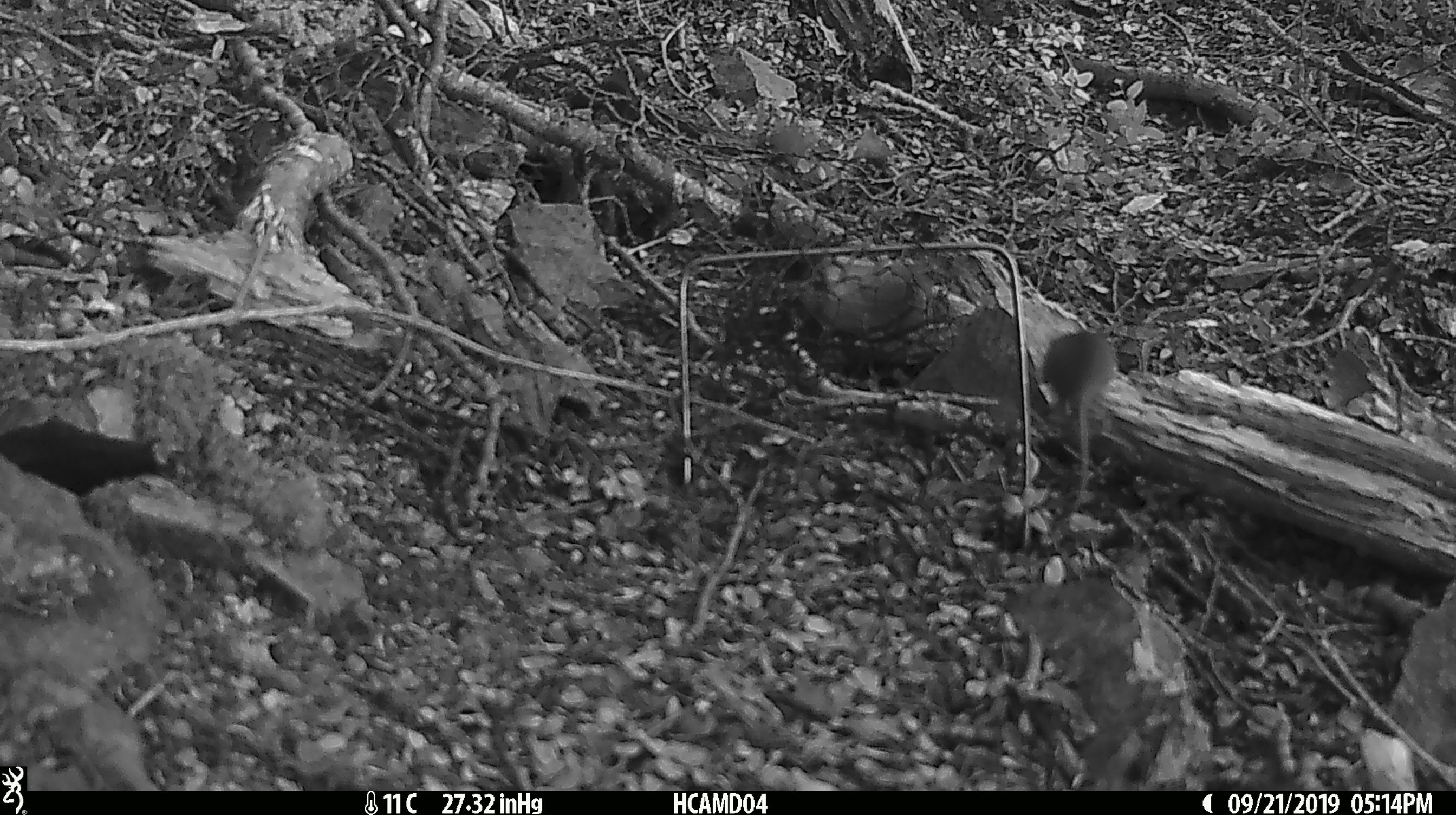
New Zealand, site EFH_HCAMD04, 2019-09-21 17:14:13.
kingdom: Animalia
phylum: Chordata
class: Mammalia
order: Rodentia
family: Muridae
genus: Mus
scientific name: Mus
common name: mouse